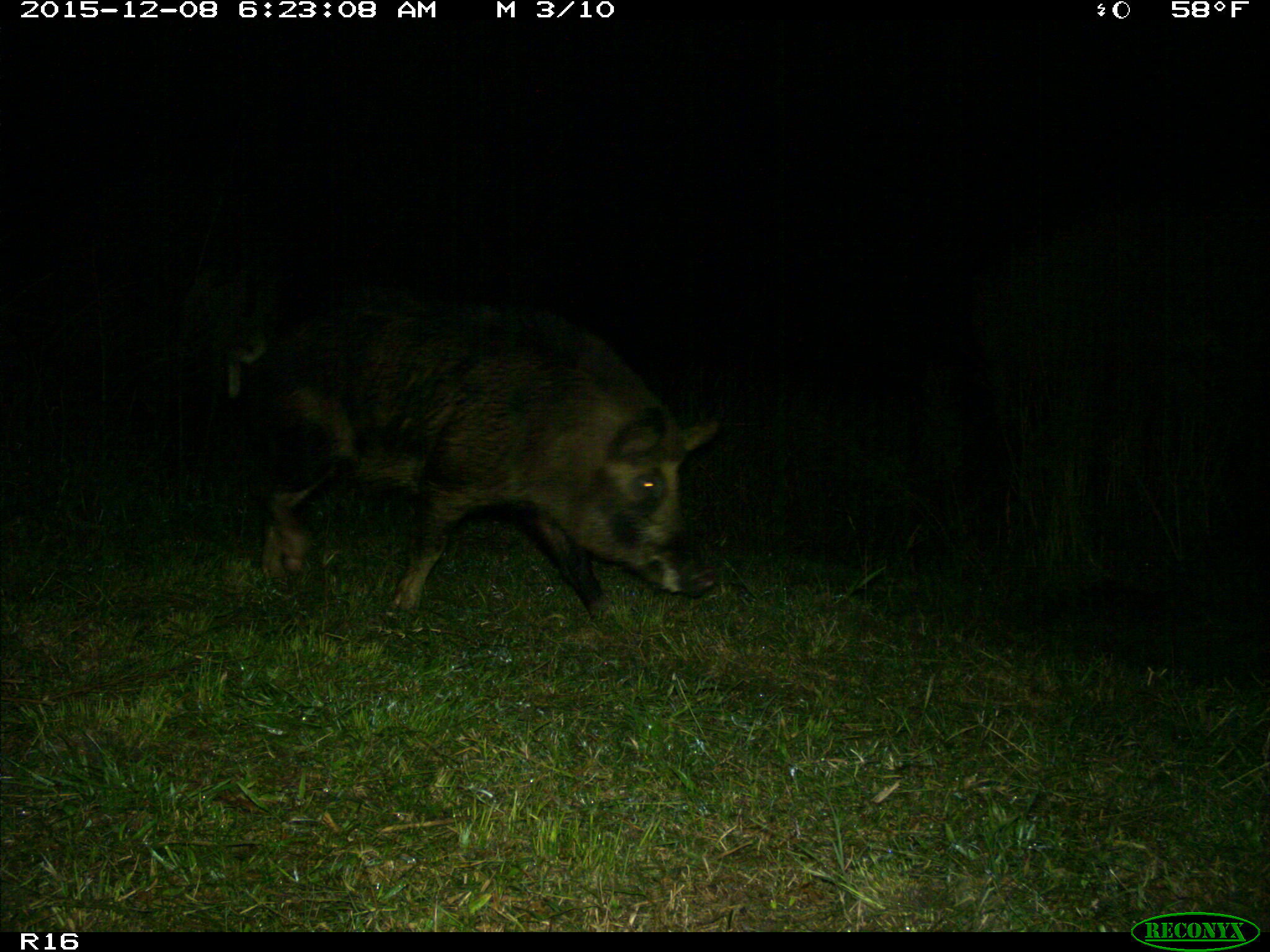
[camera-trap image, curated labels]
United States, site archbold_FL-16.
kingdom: Animalia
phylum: Chordata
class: Mammalia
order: Artiodactyla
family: Suidae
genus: Sus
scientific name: Sus scrofa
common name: wild boar